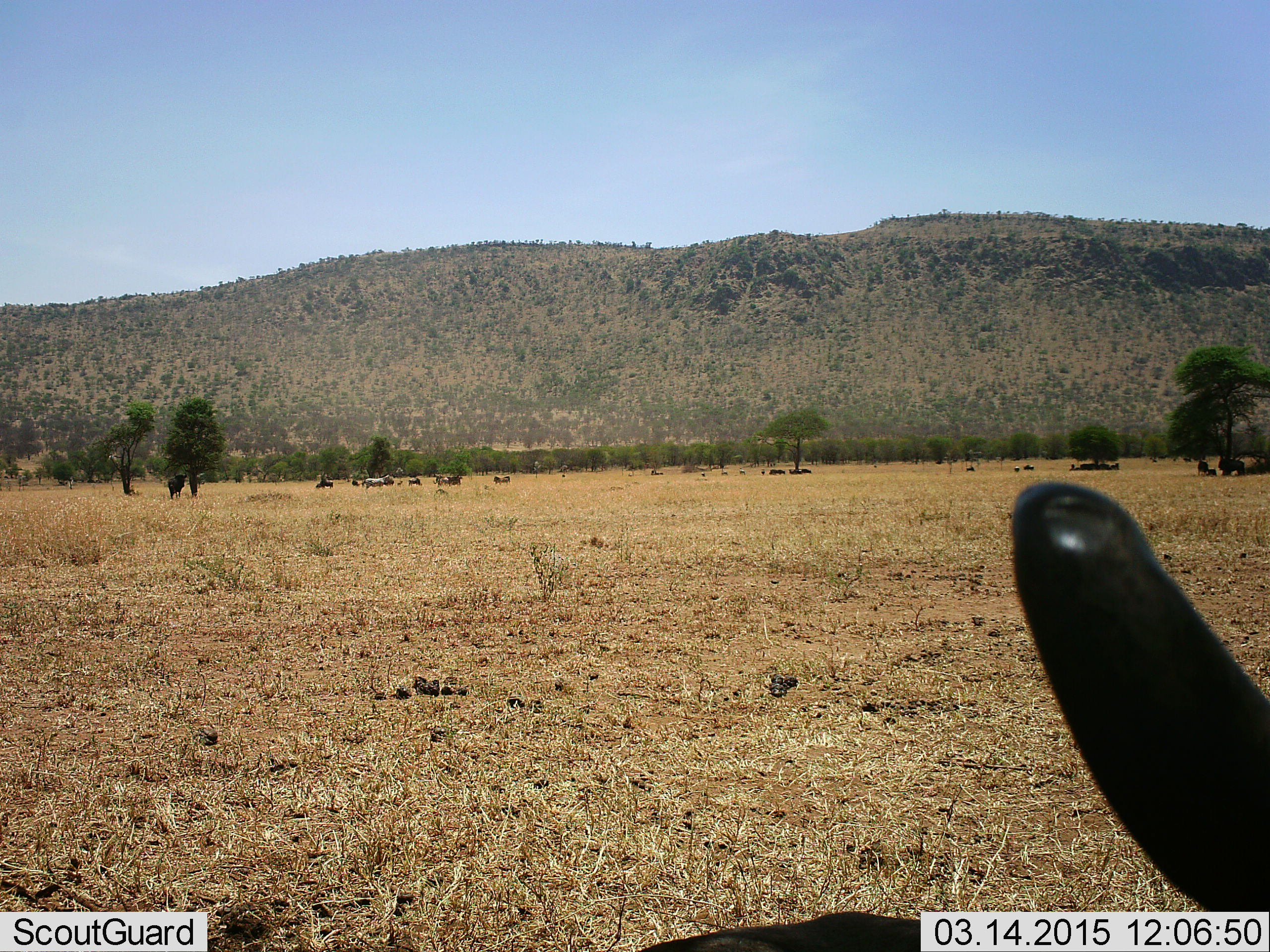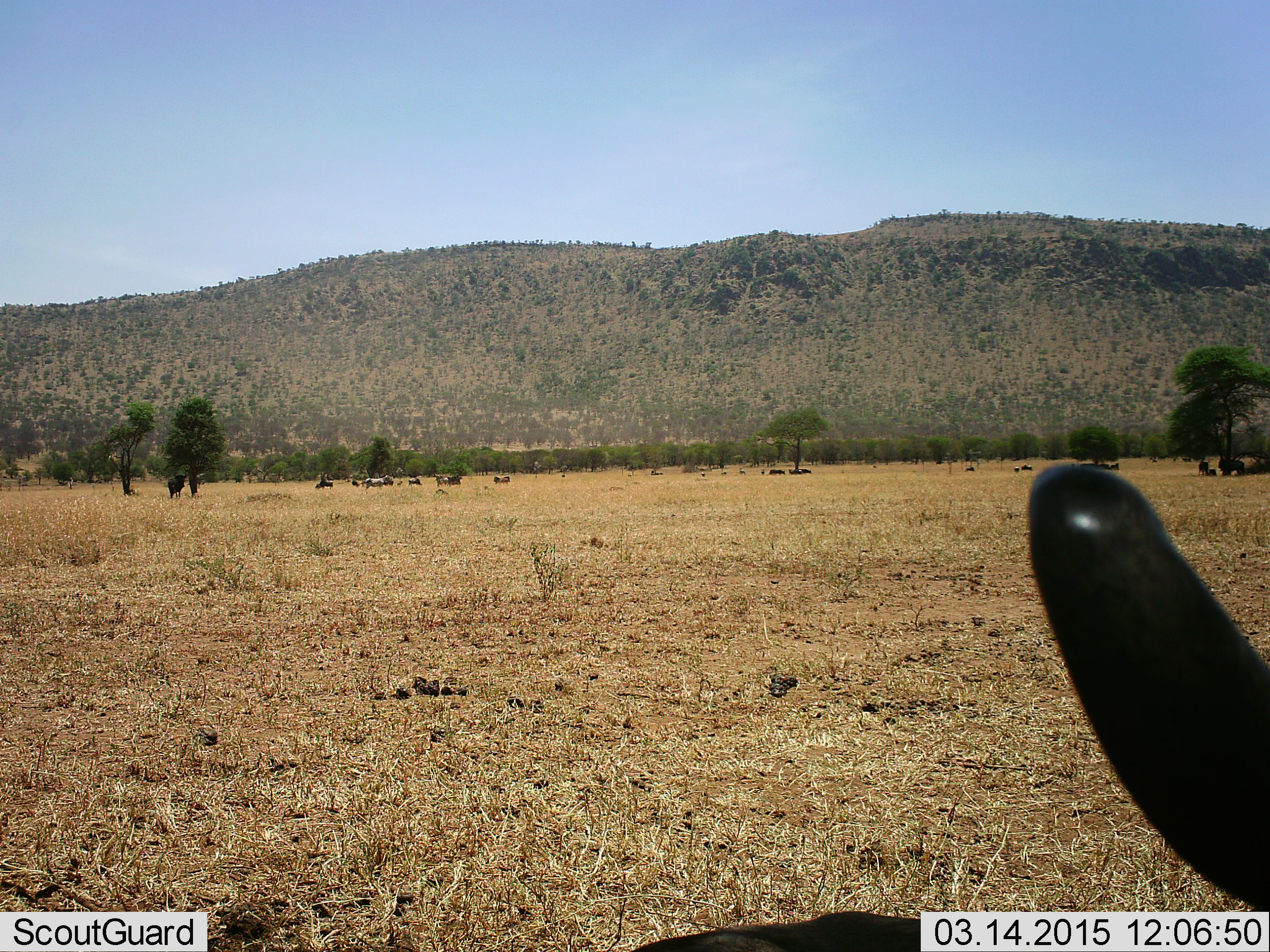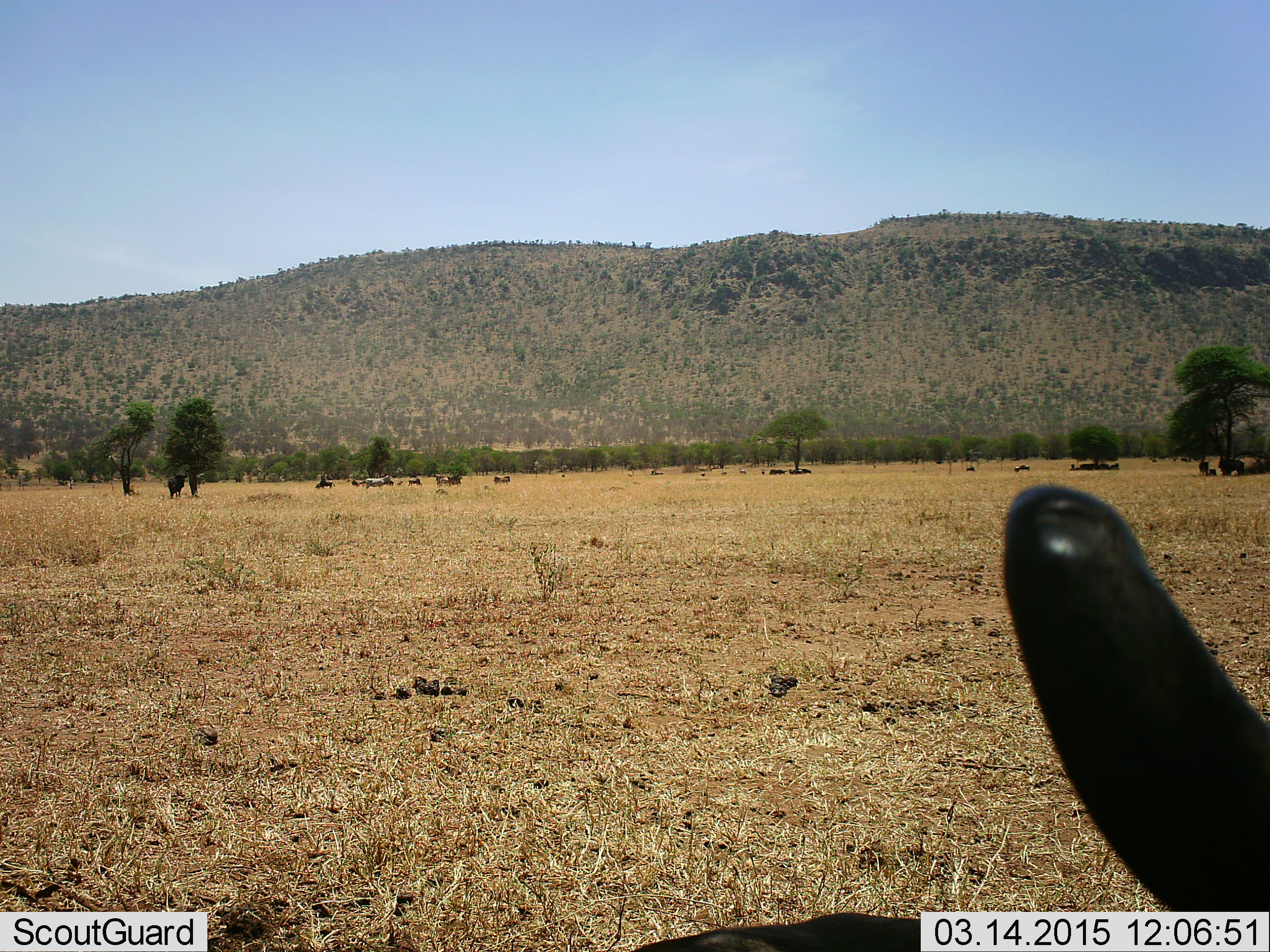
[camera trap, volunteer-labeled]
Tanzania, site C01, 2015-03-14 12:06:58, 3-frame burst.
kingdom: Animalia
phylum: Chordata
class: Mammalia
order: Artiodactyla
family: Bovidae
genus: Connochaetes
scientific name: Connochaetes taurinus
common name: blue wildebeest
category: wildebeest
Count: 11-50.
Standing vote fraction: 78%.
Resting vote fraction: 67%.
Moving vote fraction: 11%.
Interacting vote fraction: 0%.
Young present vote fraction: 11%.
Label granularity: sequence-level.